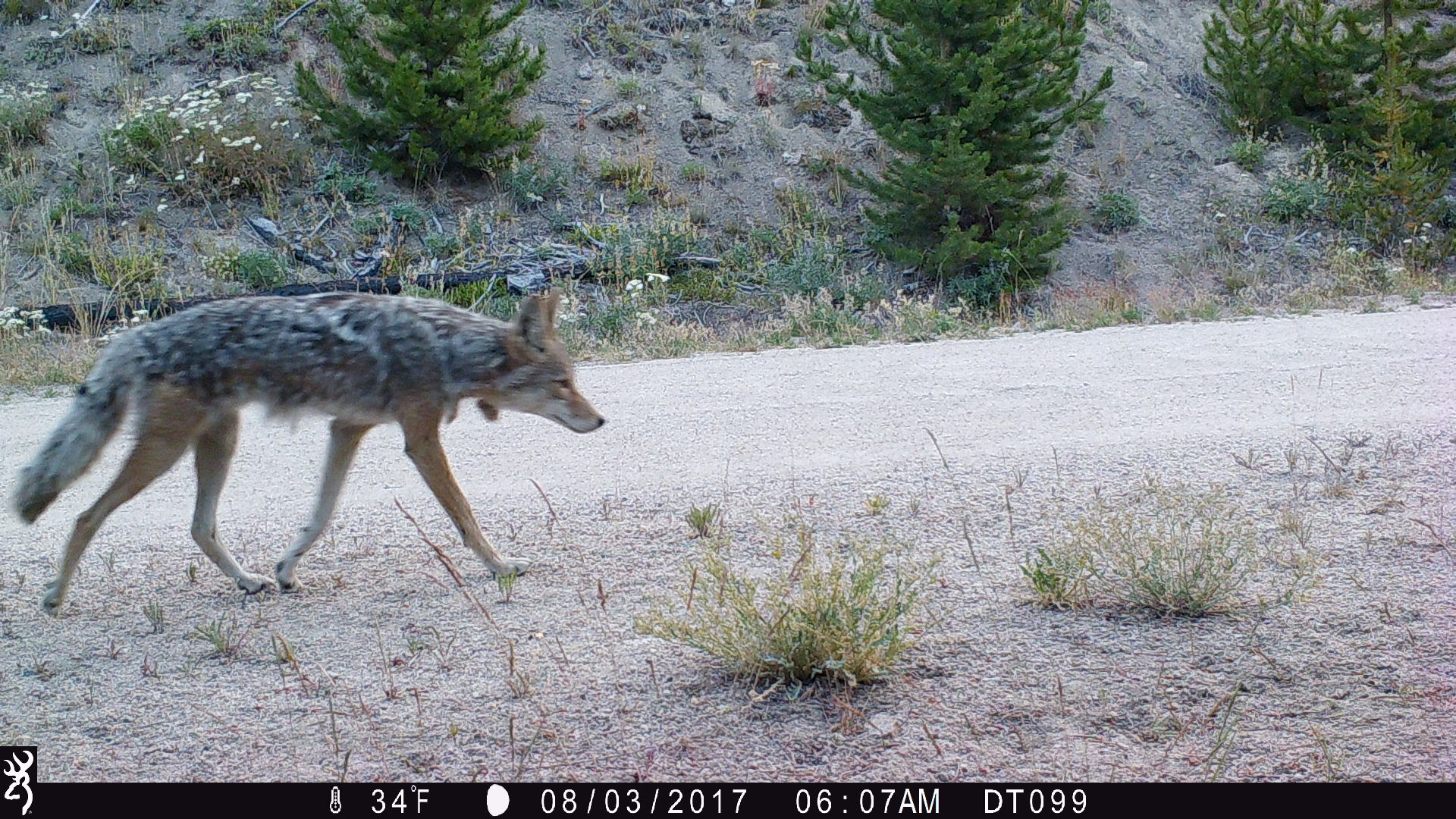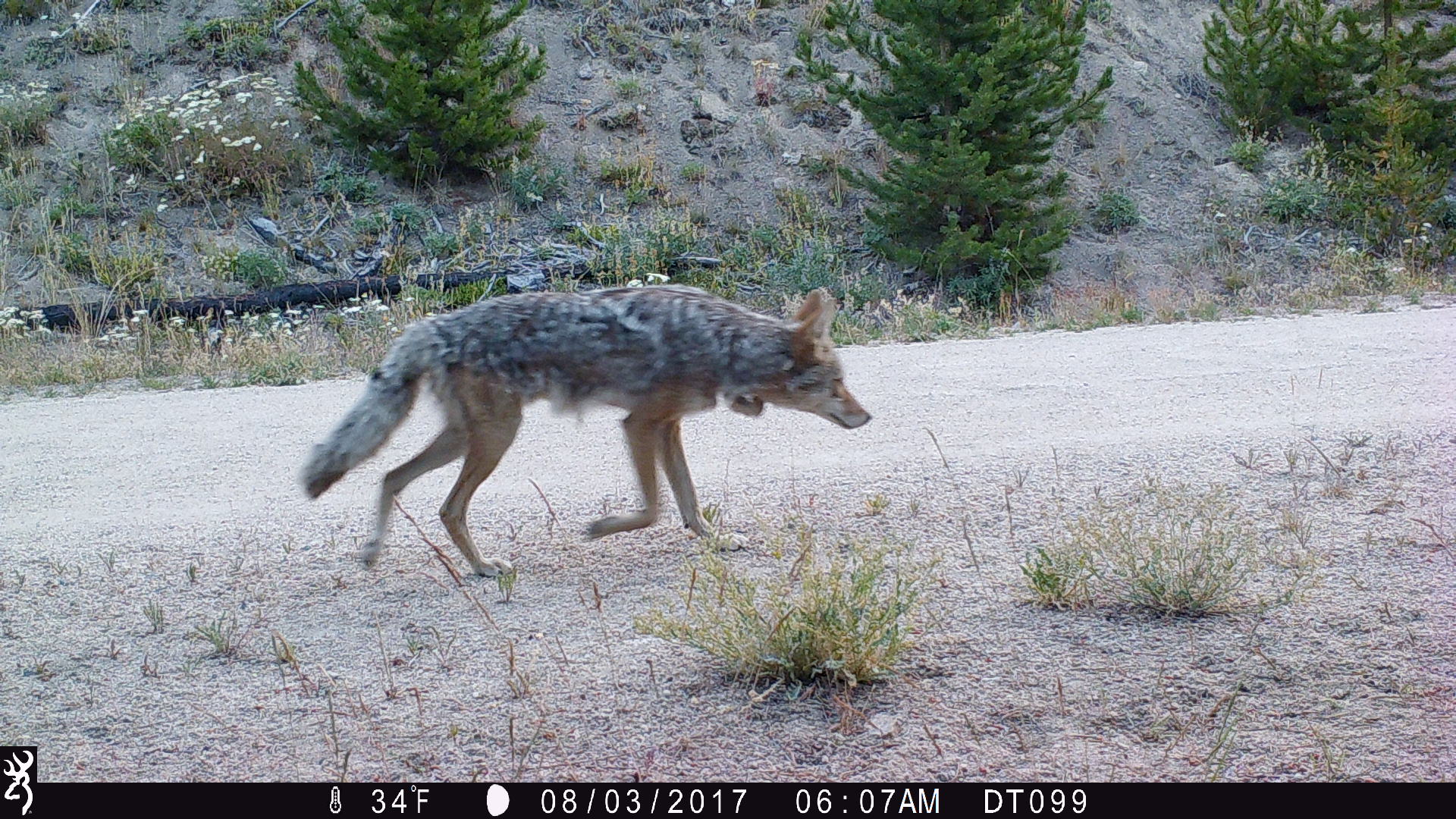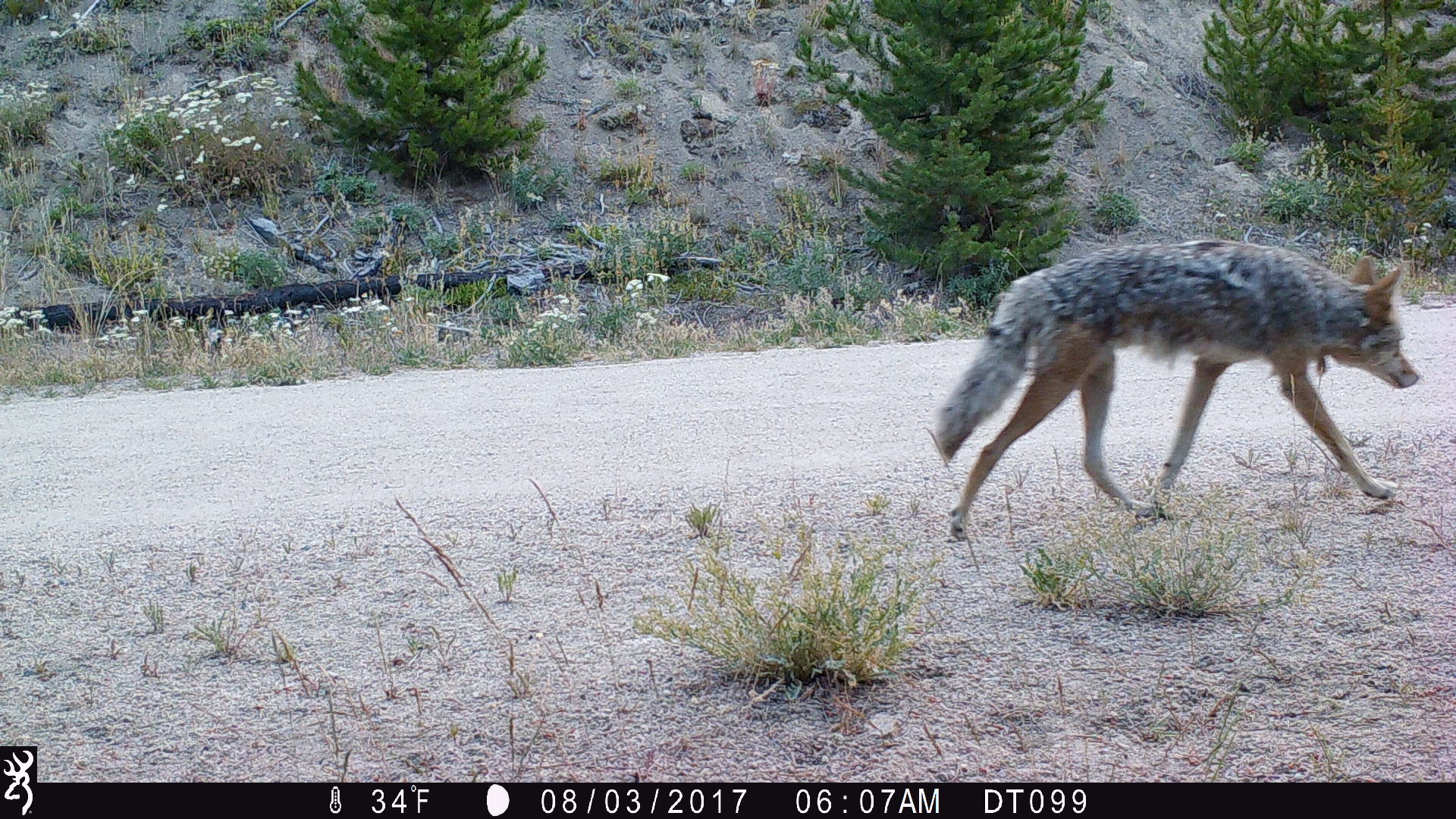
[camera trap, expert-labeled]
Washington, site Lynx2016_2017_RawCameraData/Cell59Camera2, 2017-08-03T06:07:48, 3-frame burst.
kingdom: Animalia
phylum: Chordata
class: Mammalia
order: Carnivora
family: Canidae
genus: Canis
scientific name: Canis latrans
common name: coyote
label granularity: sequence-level